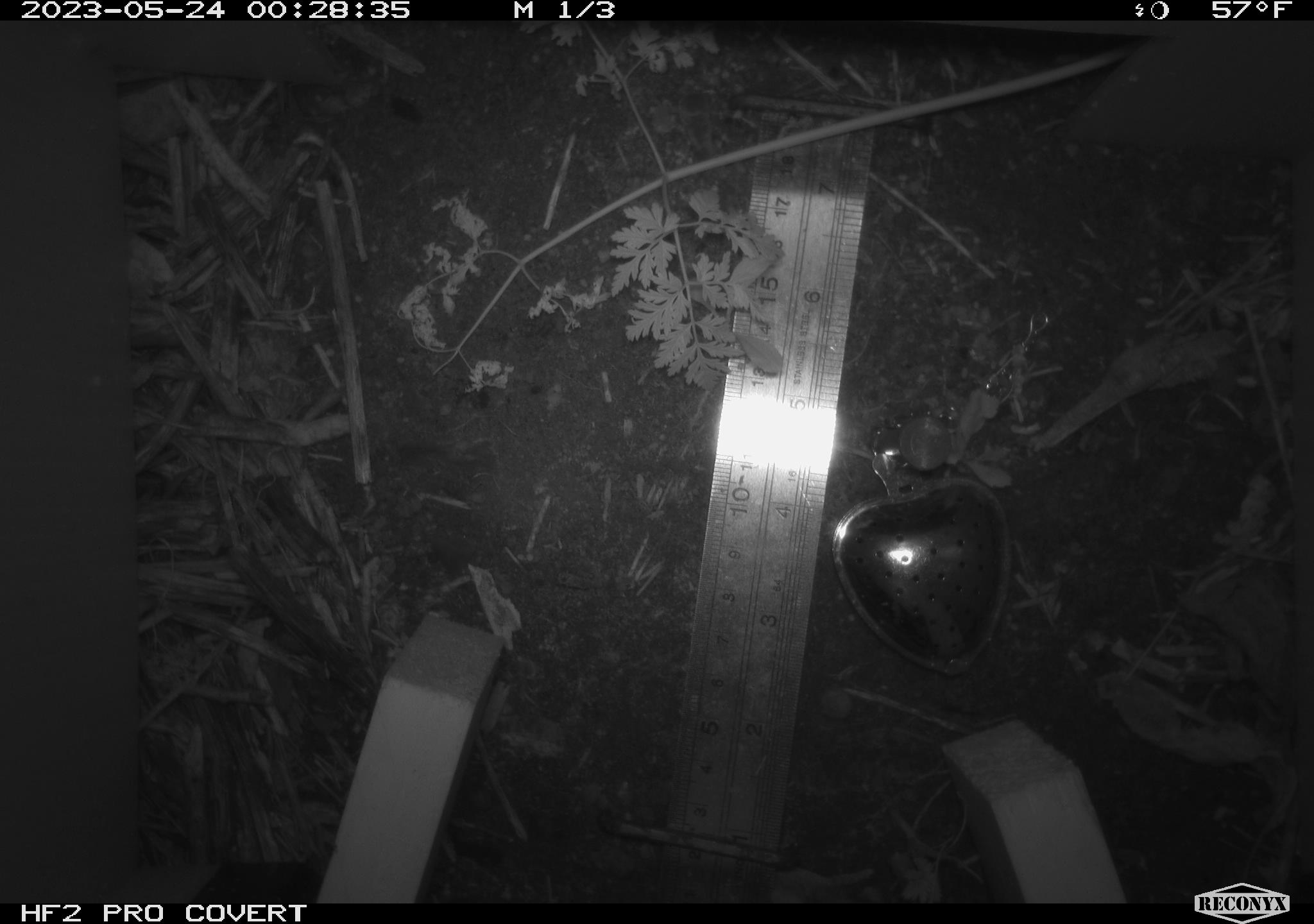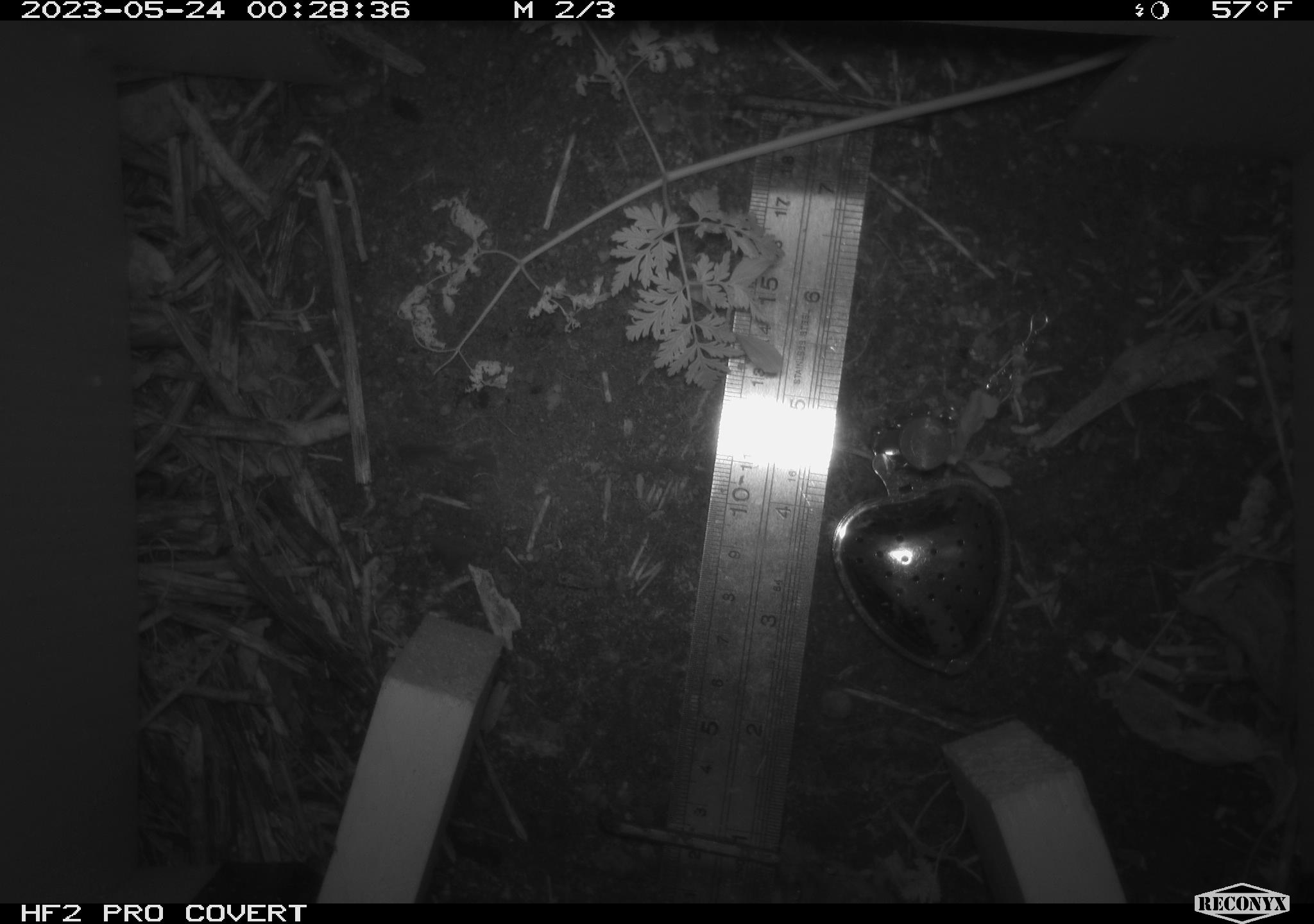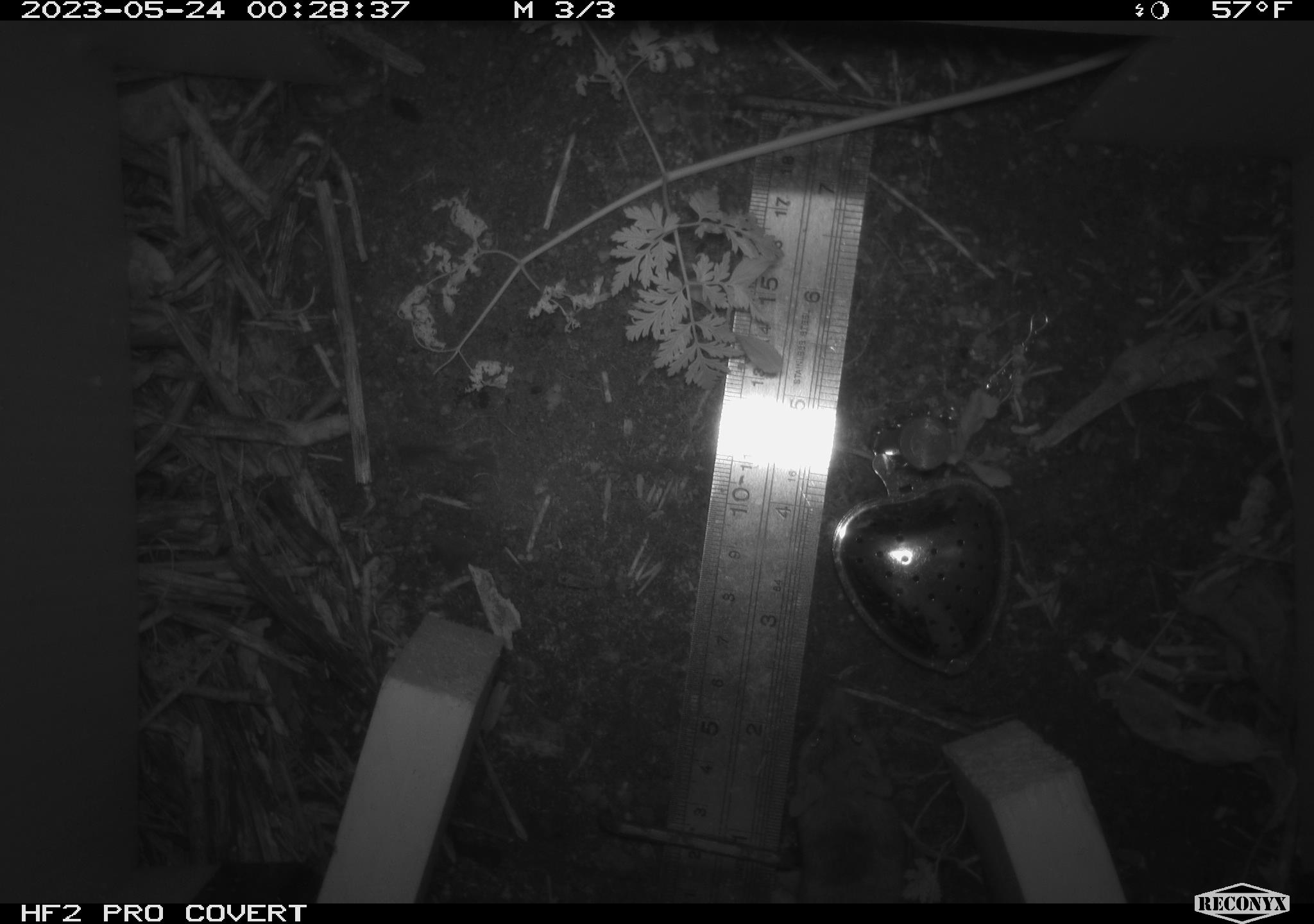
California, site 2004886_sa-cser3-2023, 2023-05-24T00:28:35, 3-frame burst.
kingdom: Animalia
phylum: Chordata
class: Mammalia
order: Rodentia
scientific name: Rodentia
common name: mouse species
Mouse species (Rodentia).